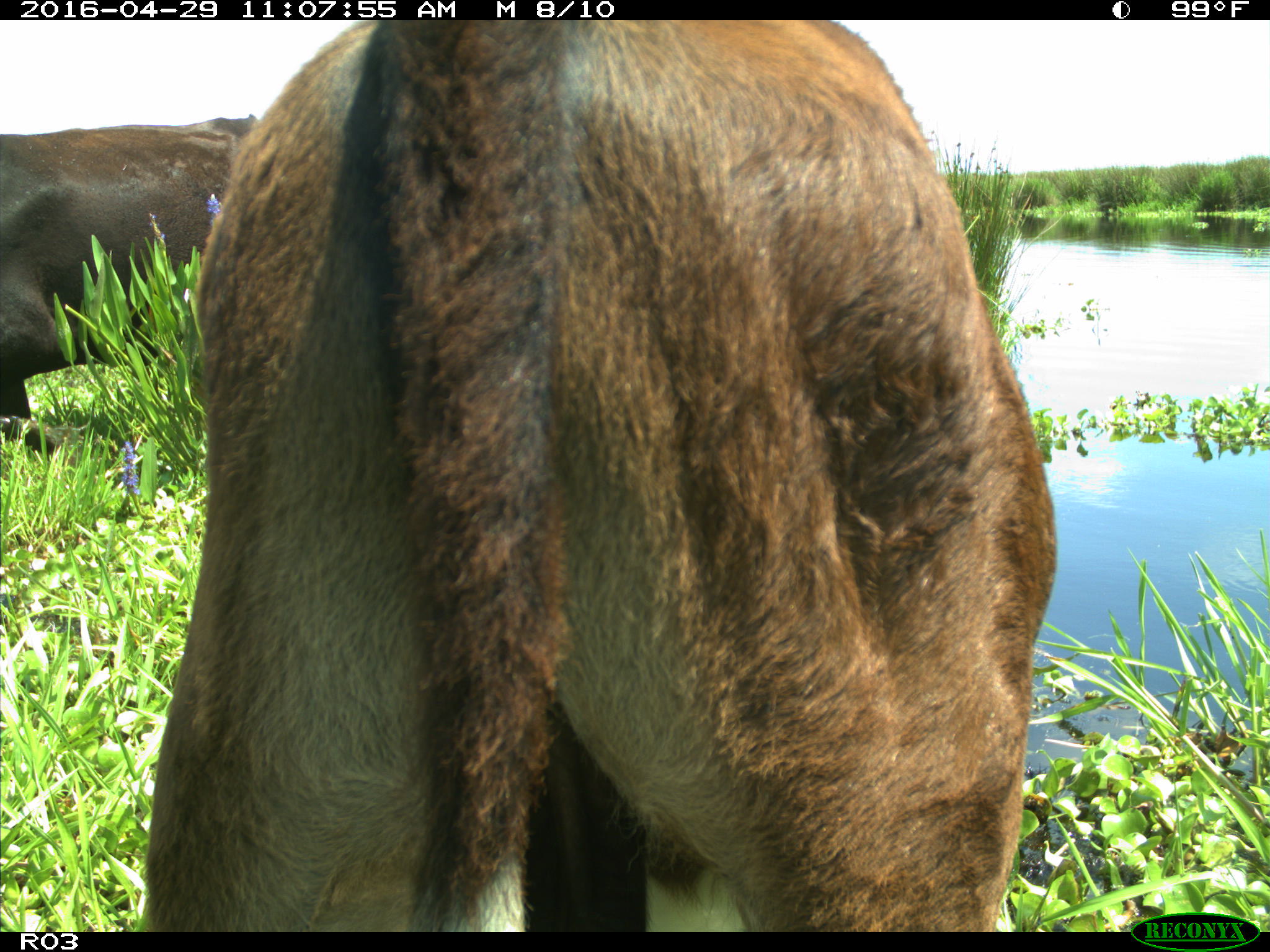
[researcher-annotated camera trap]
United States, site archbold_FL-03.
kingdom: Animalia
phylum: Chordata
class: Mammalia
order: Artiodactyla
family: Bovidae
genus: Bos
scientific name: Bos taurus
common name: domestic cow